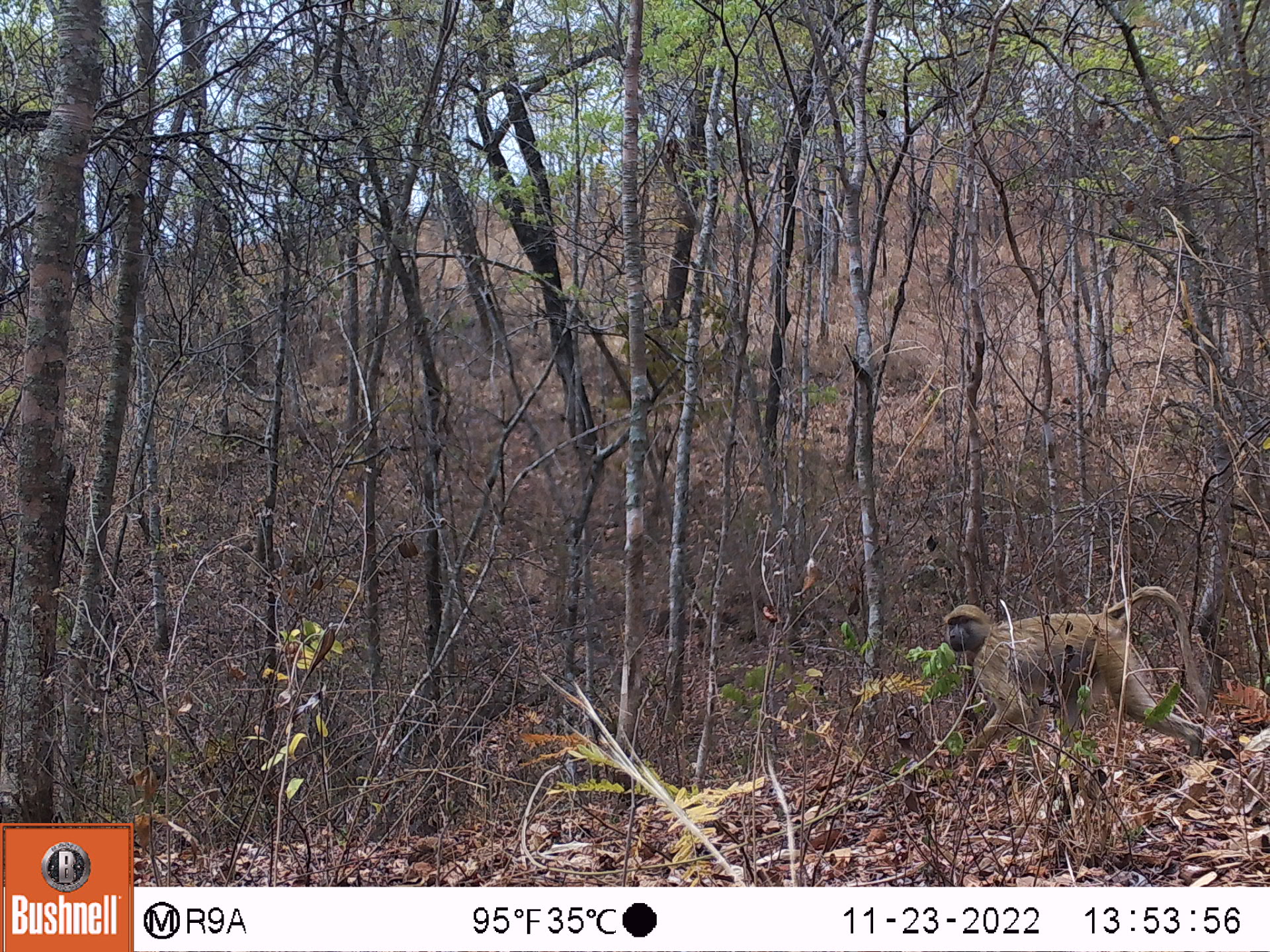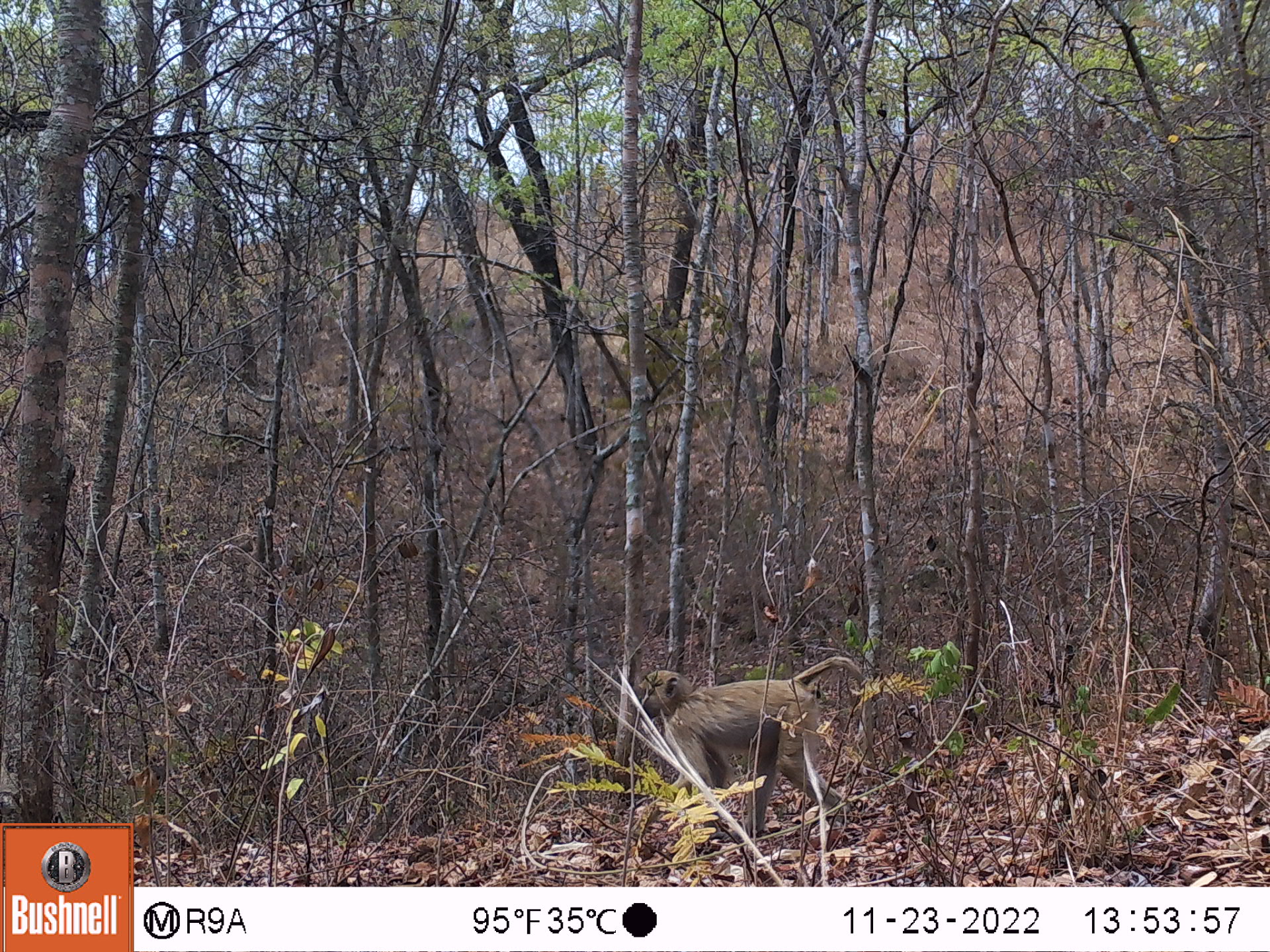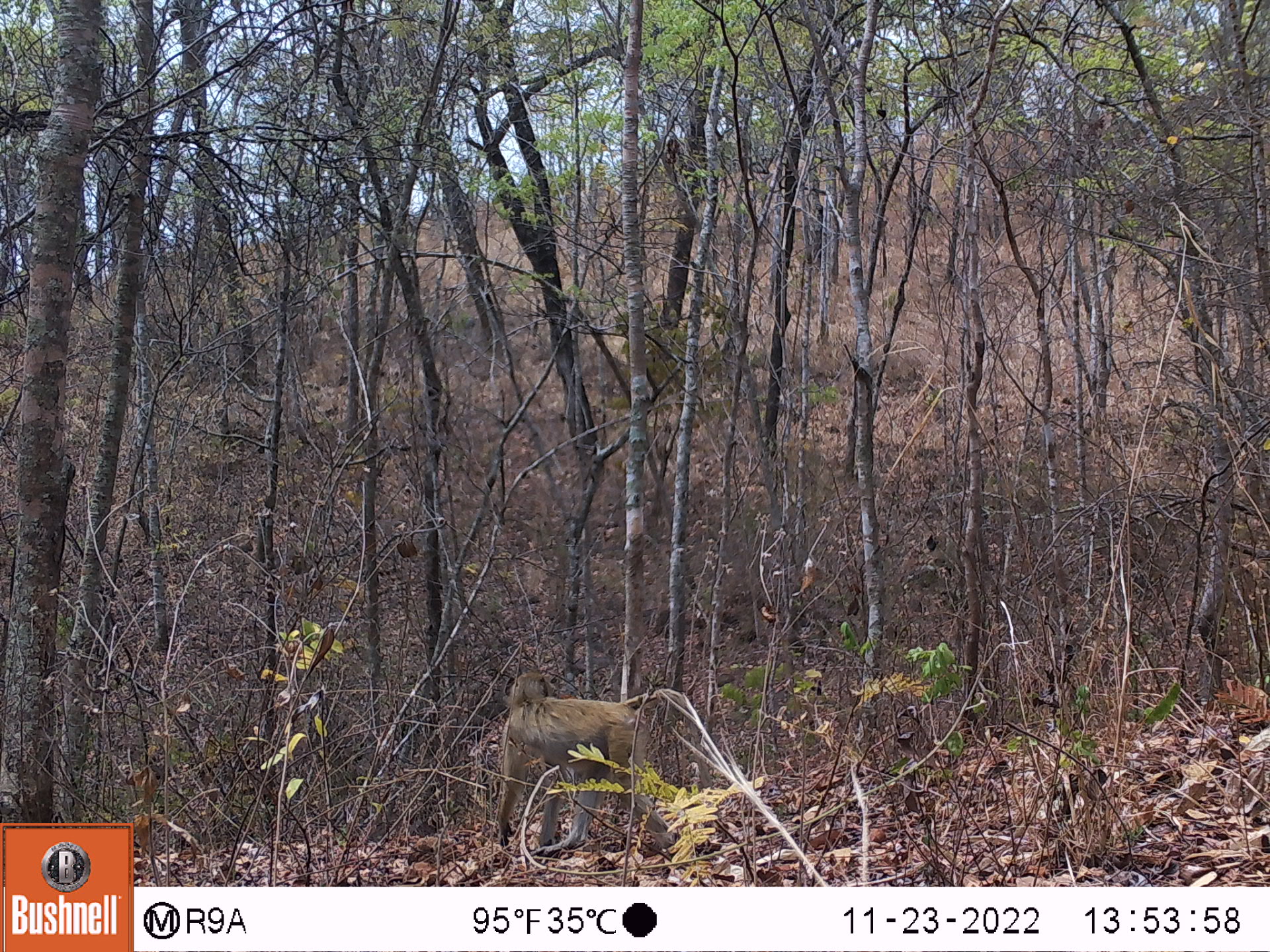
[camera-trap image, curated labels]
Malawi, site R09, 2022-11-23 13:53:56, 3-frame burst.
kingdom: Animalia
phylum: Chordata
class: Mammalia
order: Primates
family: Cercopithecidae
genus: Papio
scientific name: Papio cynocephalus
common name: yellow baboon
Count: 1.